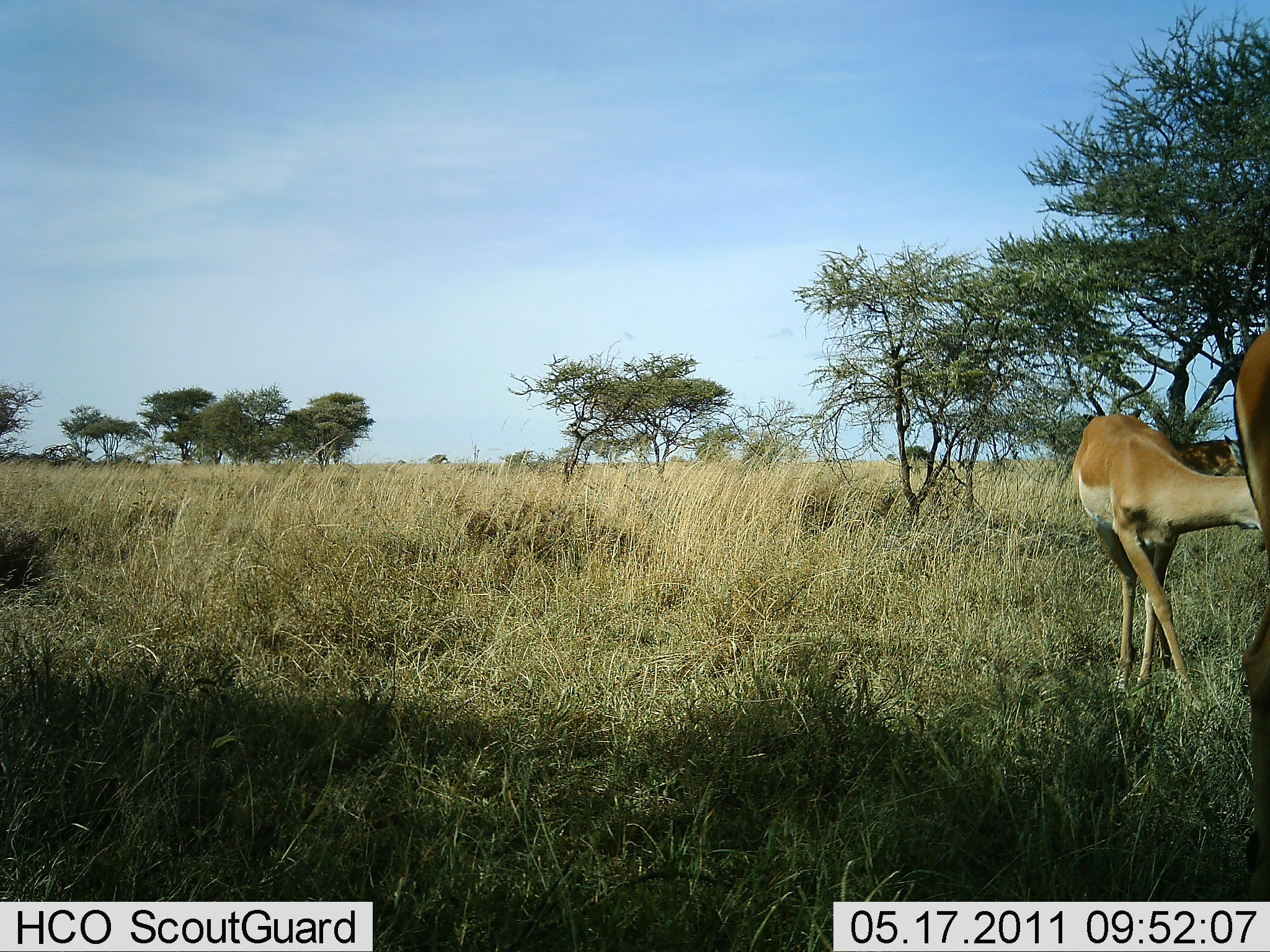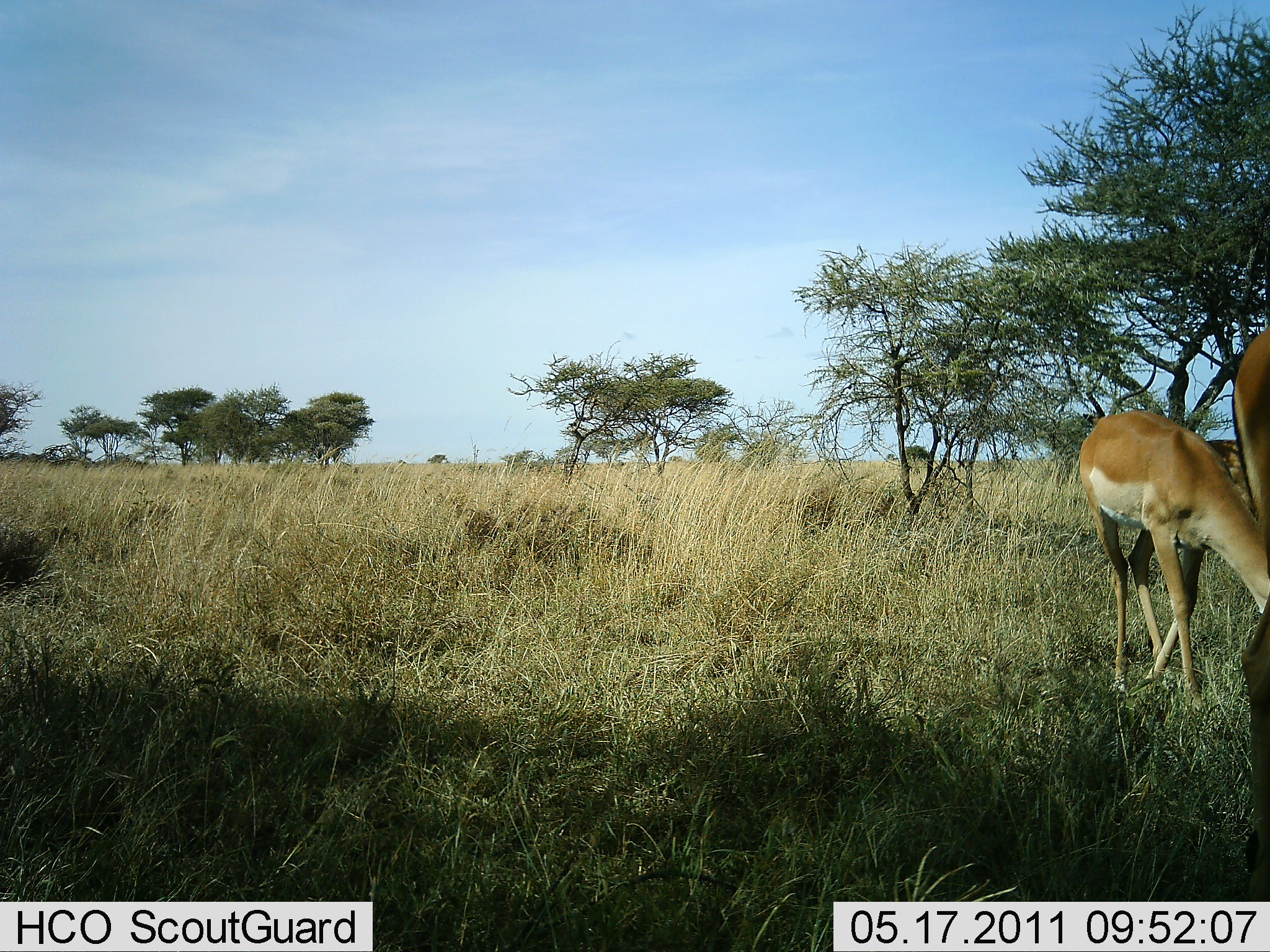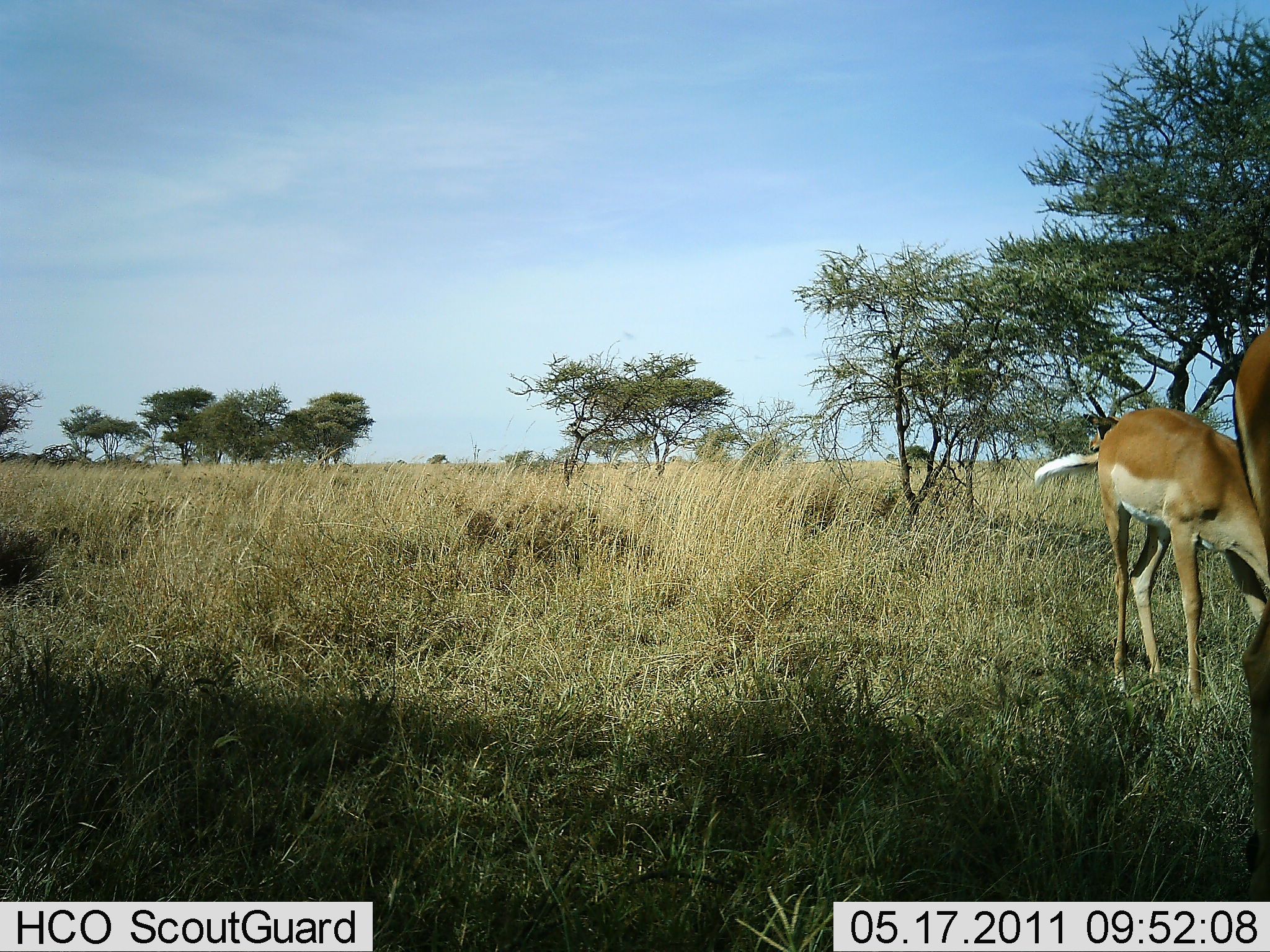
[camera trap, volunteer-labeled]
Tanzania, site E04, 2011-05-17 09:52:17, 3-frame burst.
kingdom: Animalia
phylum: Chordata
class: Mammalia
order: Artiodactyla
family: Bovidae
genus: Nanger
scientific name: Nanger granti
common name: grant's gazelle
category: gazellegrants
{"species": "gazellegrants (grant's gazelle) (Nanger granti)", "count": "2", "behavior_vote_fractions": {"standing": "54%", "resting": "0%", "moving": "8%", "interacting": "0%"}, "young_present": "8%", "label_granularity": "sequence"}